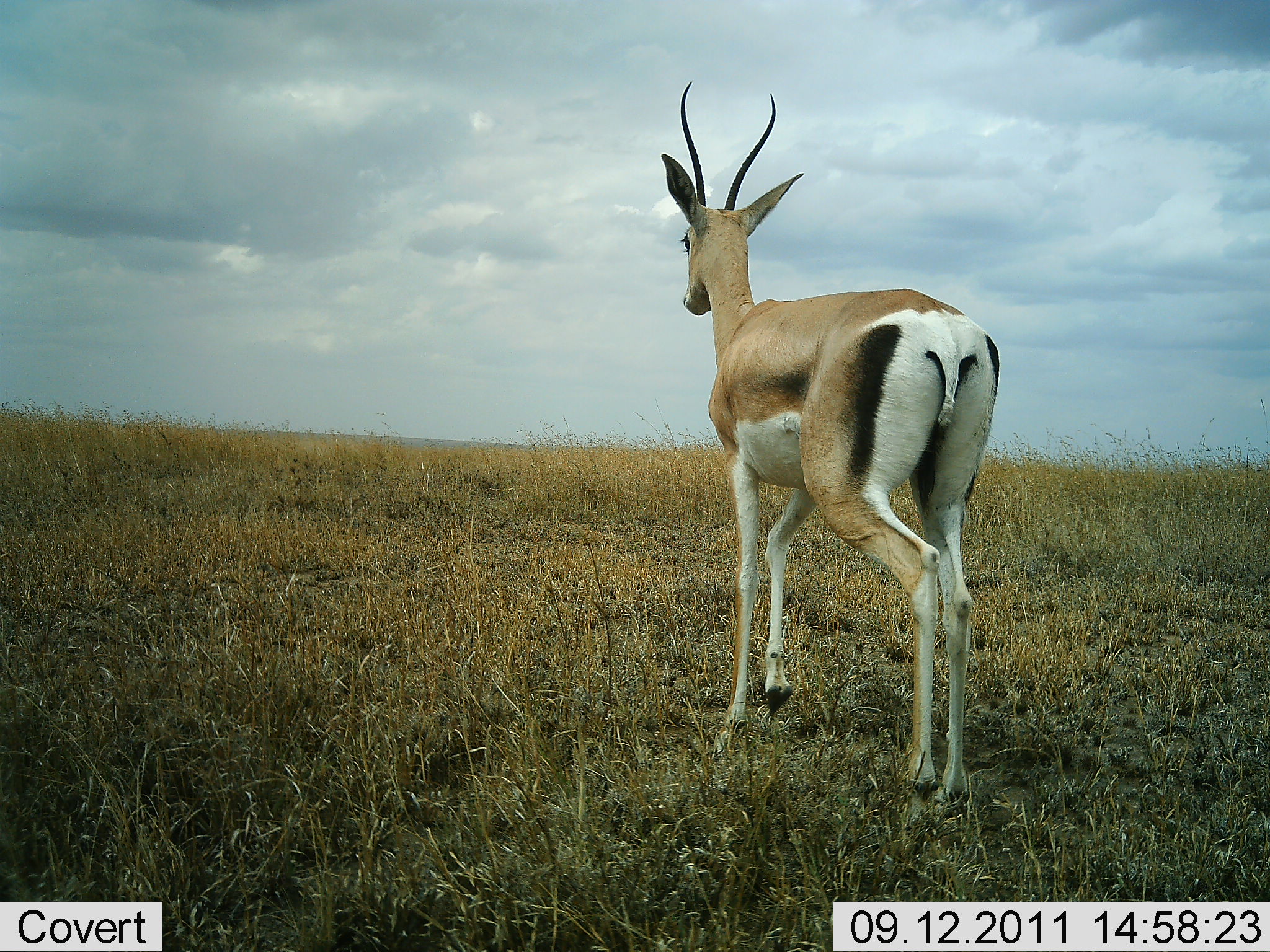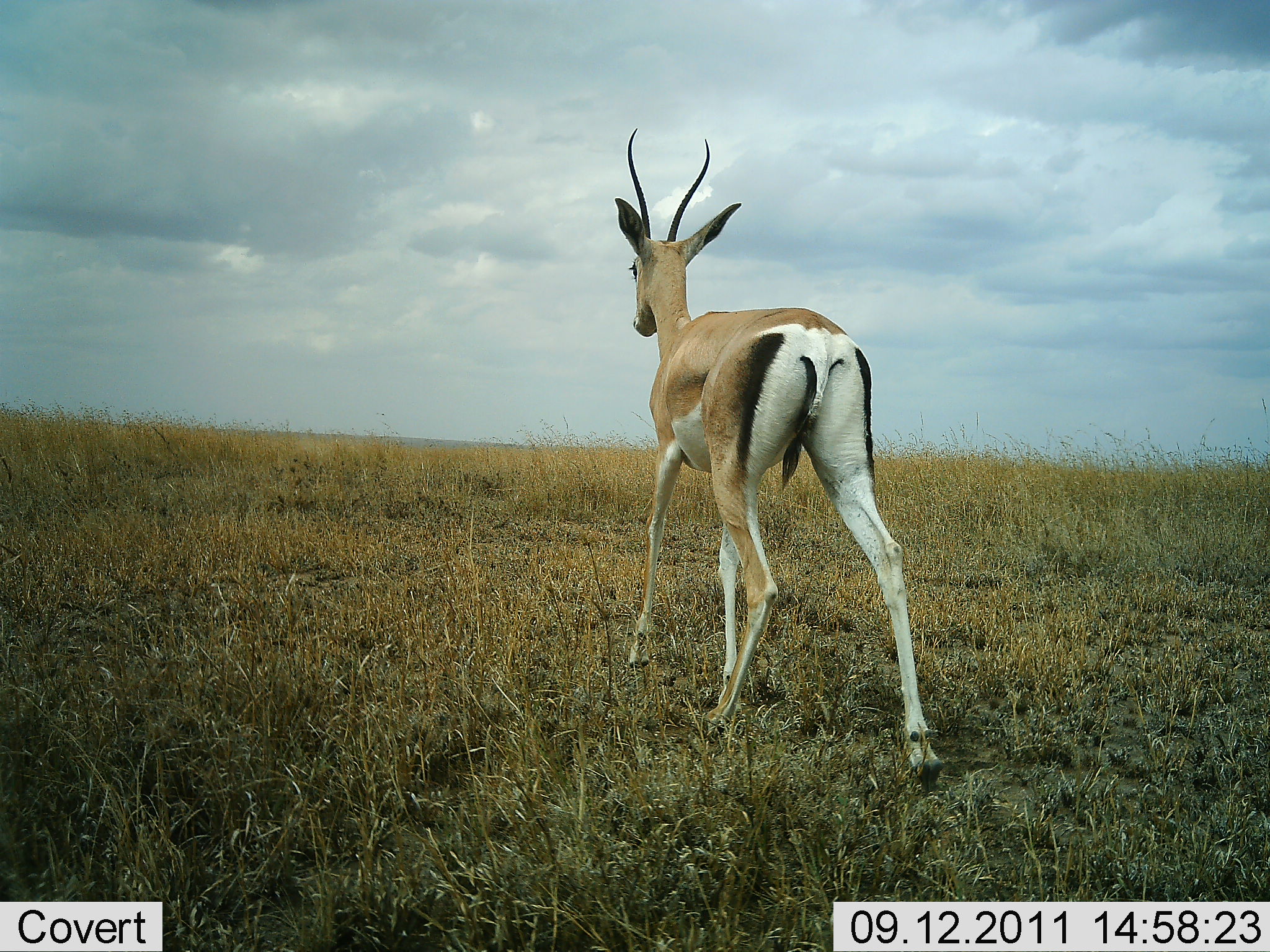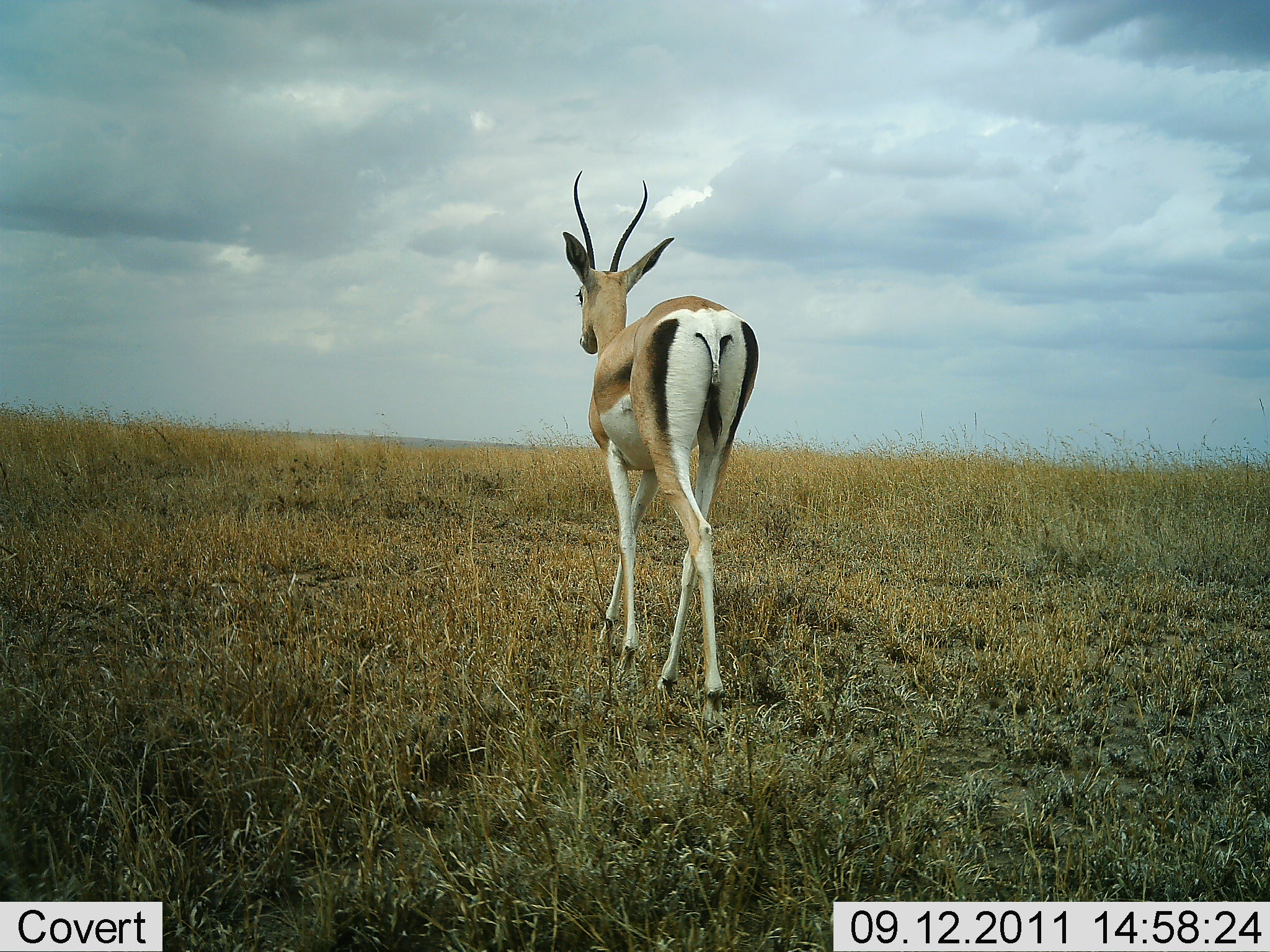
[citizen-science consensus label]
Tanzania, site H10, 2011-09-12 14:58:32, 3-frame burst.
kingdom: Animalia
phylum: Chordata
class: Mammalia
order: Artiodactyla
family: Bovidae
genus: Nanger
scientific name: Nanger granti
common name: grant's gazelle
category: gazellegrants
Gazellegrants (grant's gazelle) (Nanger granti), count 1. Behavior (volunteer vote fractions): standing 10%, resting 0%, moving 90%, interacting 0%. Young present (vote fraction): 0%. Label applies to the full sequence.